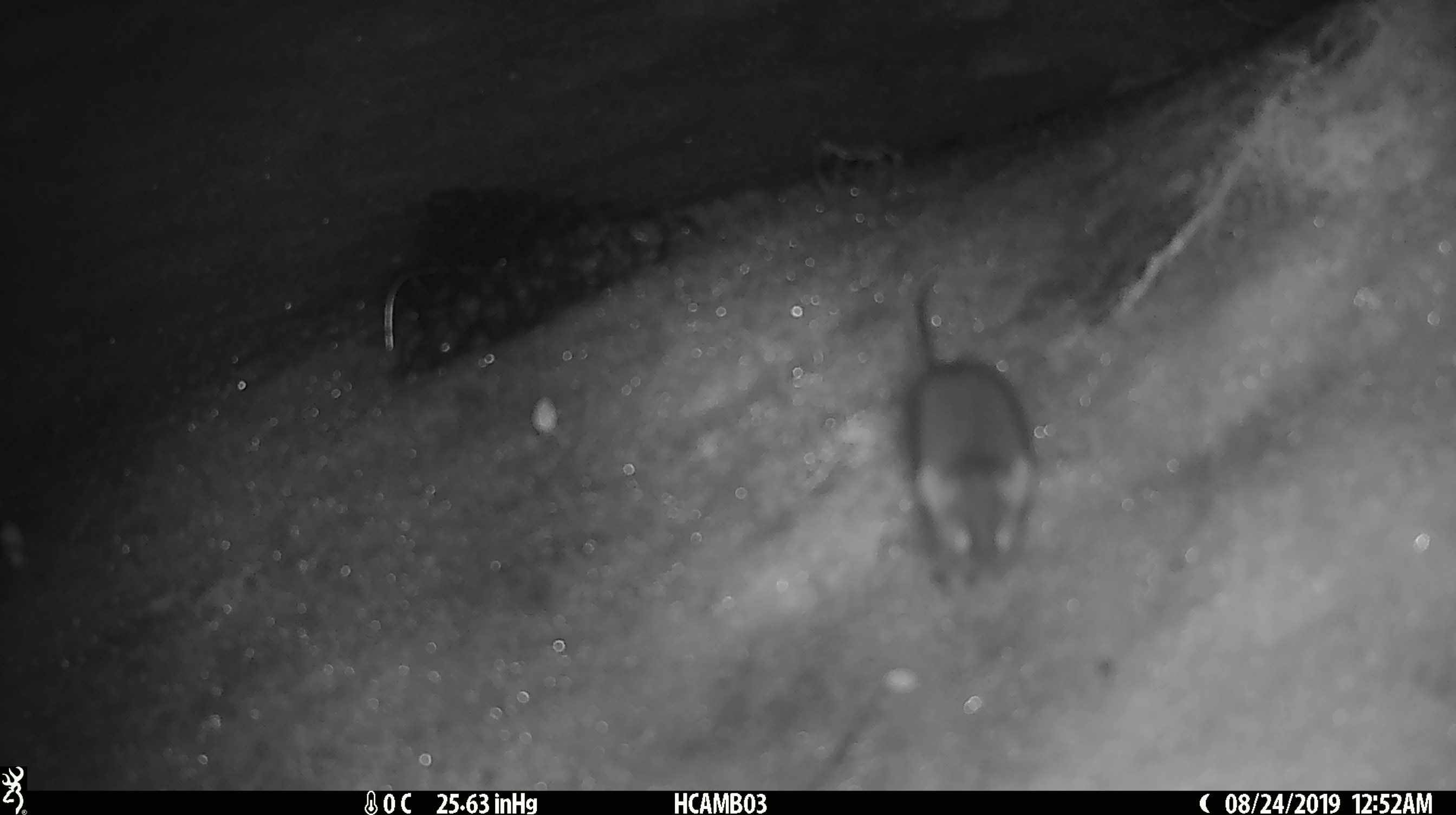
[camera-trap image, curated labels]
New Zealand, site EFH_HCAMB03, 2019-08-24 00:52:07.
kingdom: Animalia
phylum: Chordata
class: Mammalia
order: Rodentia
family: Muridae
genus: Mus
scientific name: Mus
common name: mouse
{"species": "mouse (Mus)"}